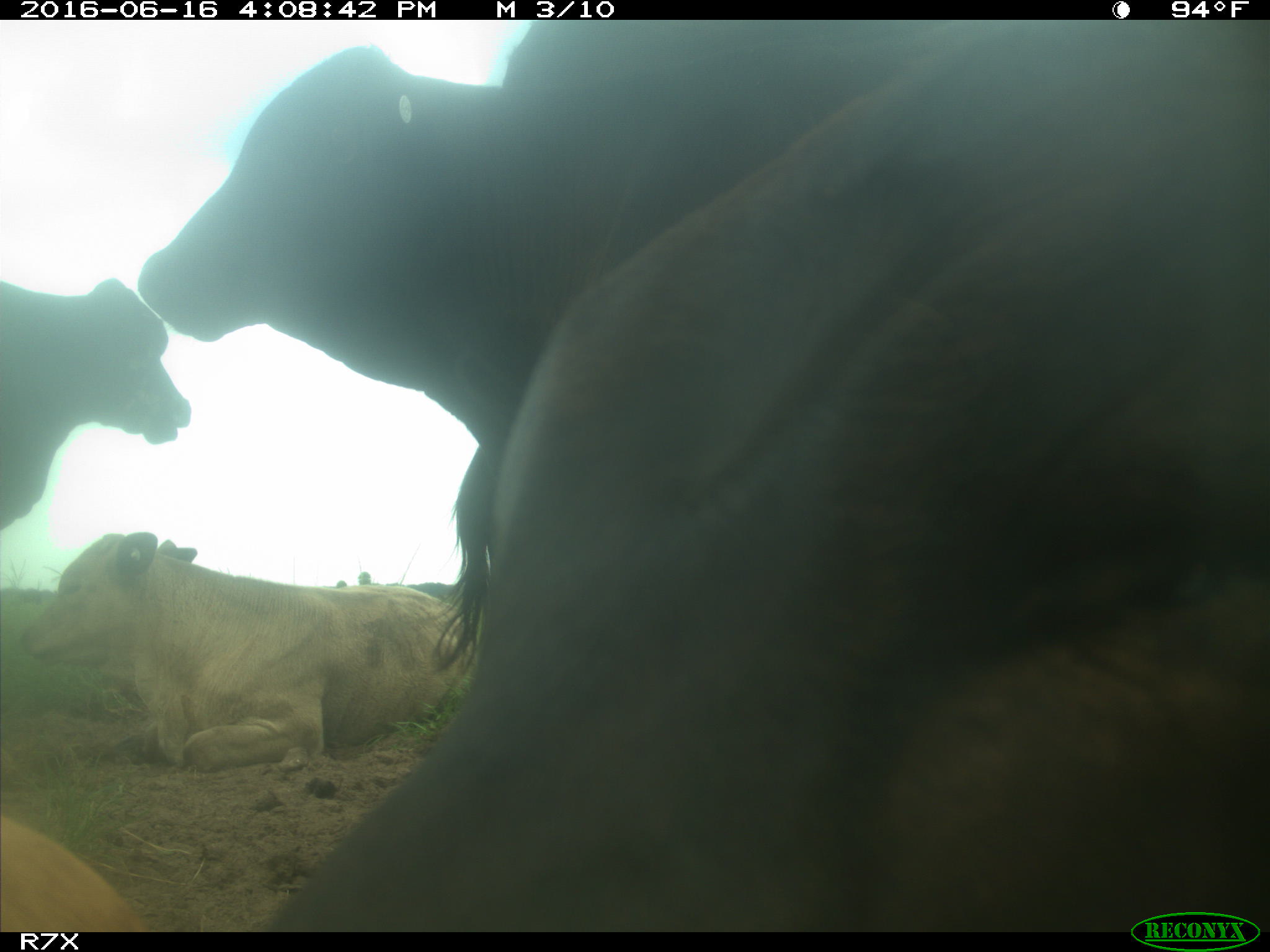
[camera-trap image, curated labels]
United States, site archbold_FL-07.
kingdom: Animalia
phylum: Chordata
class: Mammalia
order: Artiodactyla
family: Bovidae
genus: Bos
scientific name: Bos taurus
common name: domestic cow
Bos taurus (domestic cow).